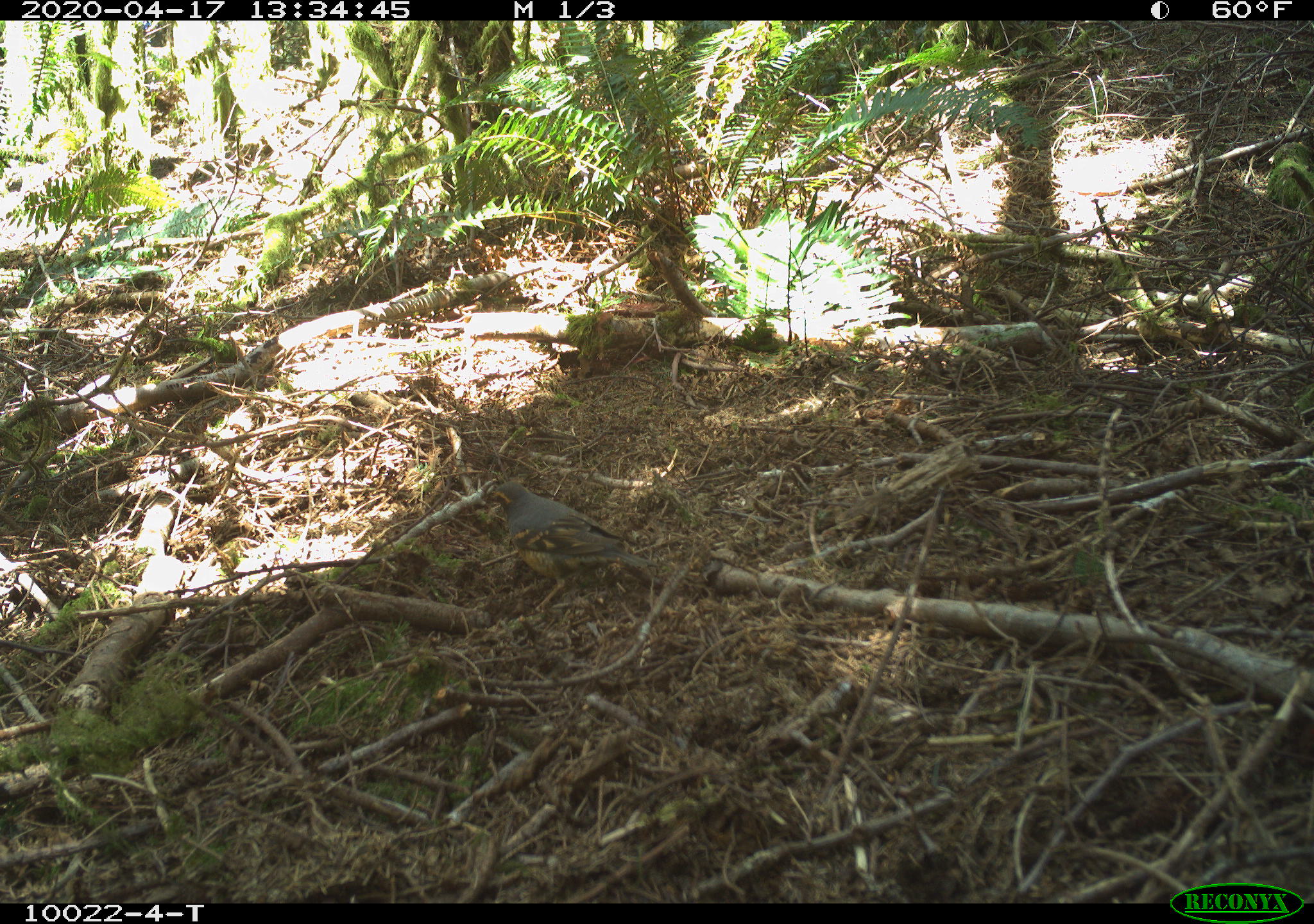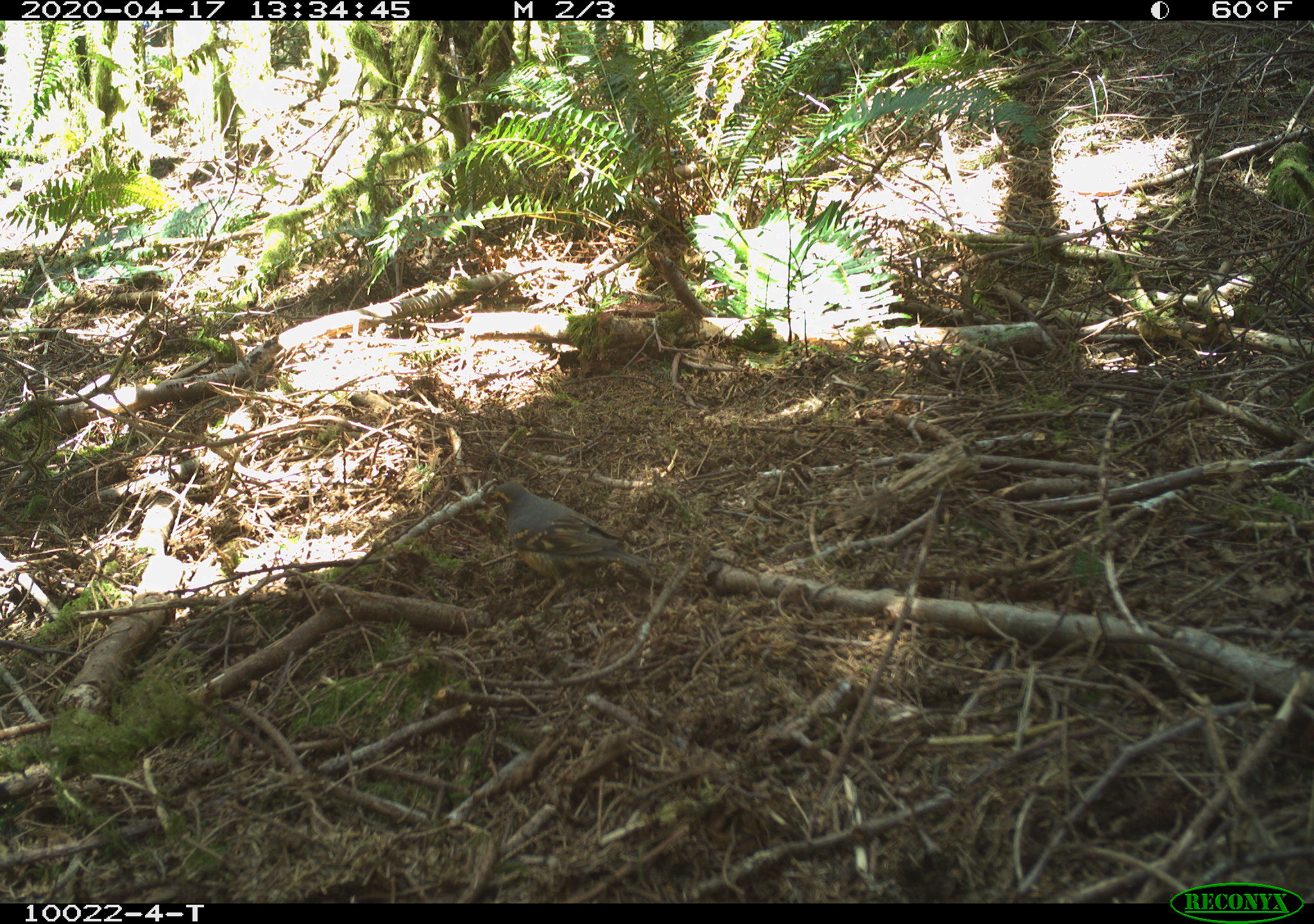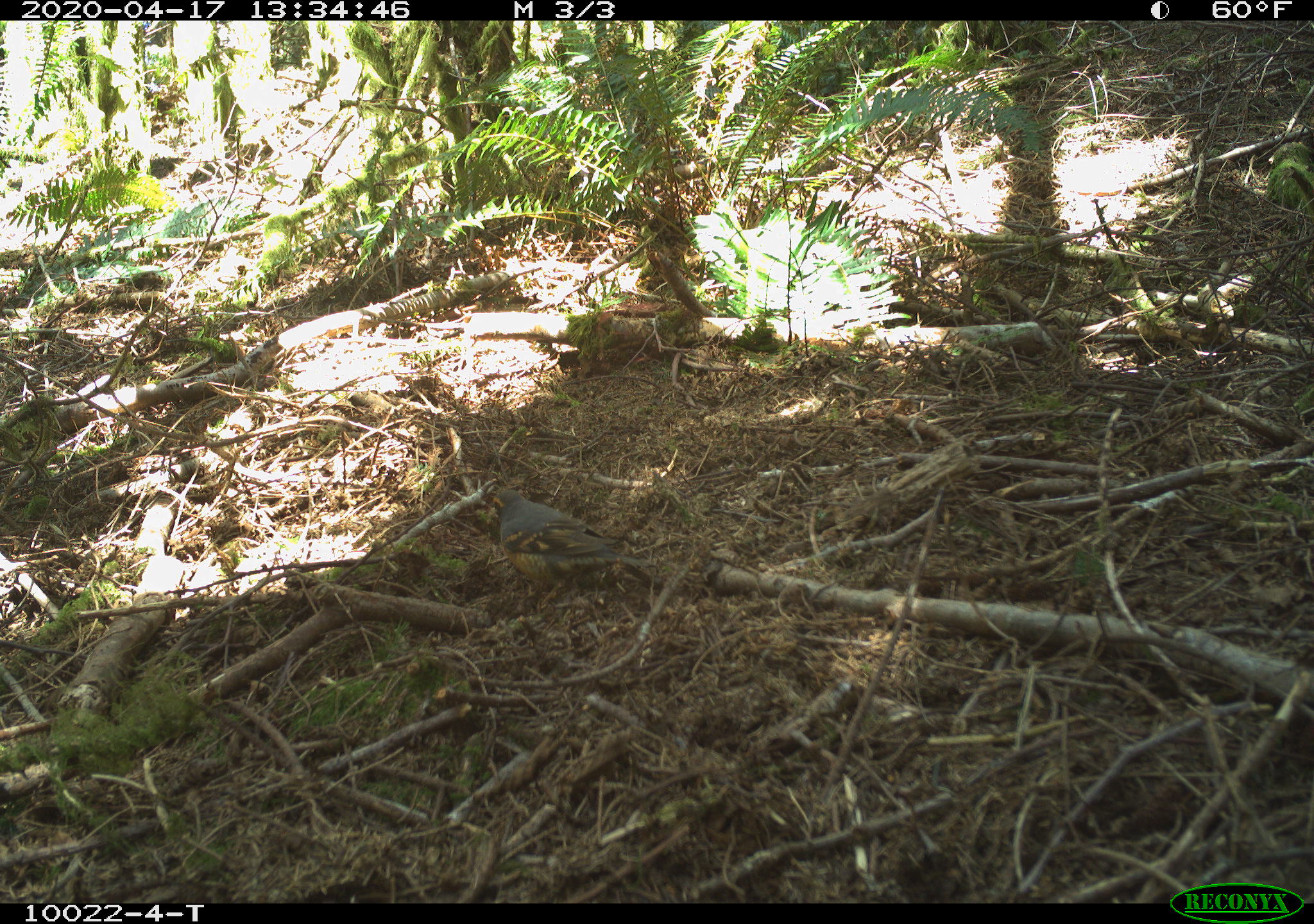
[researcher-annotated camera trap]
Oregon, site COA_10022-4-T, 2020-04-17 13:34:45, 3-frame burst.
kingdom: Animalia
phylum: Chordata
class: Aves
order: Passeriformes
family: Turdidae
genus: Ixoreus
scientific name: Ixoreus naevius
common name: varied thrush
Varied thrush (Ixoreus naevius).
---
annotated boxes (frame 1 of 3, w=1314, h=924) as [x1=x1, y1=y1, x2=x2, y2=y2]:
varied thrush: [x1=485, y1=465, x2=685, y2=616]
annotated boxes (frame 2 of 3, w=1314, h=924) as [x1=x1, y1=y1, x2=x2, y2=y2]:
varied thrush: [x1=470, y1=471, x2=679, y2=627]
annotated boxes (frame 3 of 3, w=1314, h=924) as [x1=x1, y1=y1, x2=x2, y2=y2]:
varied thrush: [x1=472, y1=480, x2=643, y2=616]